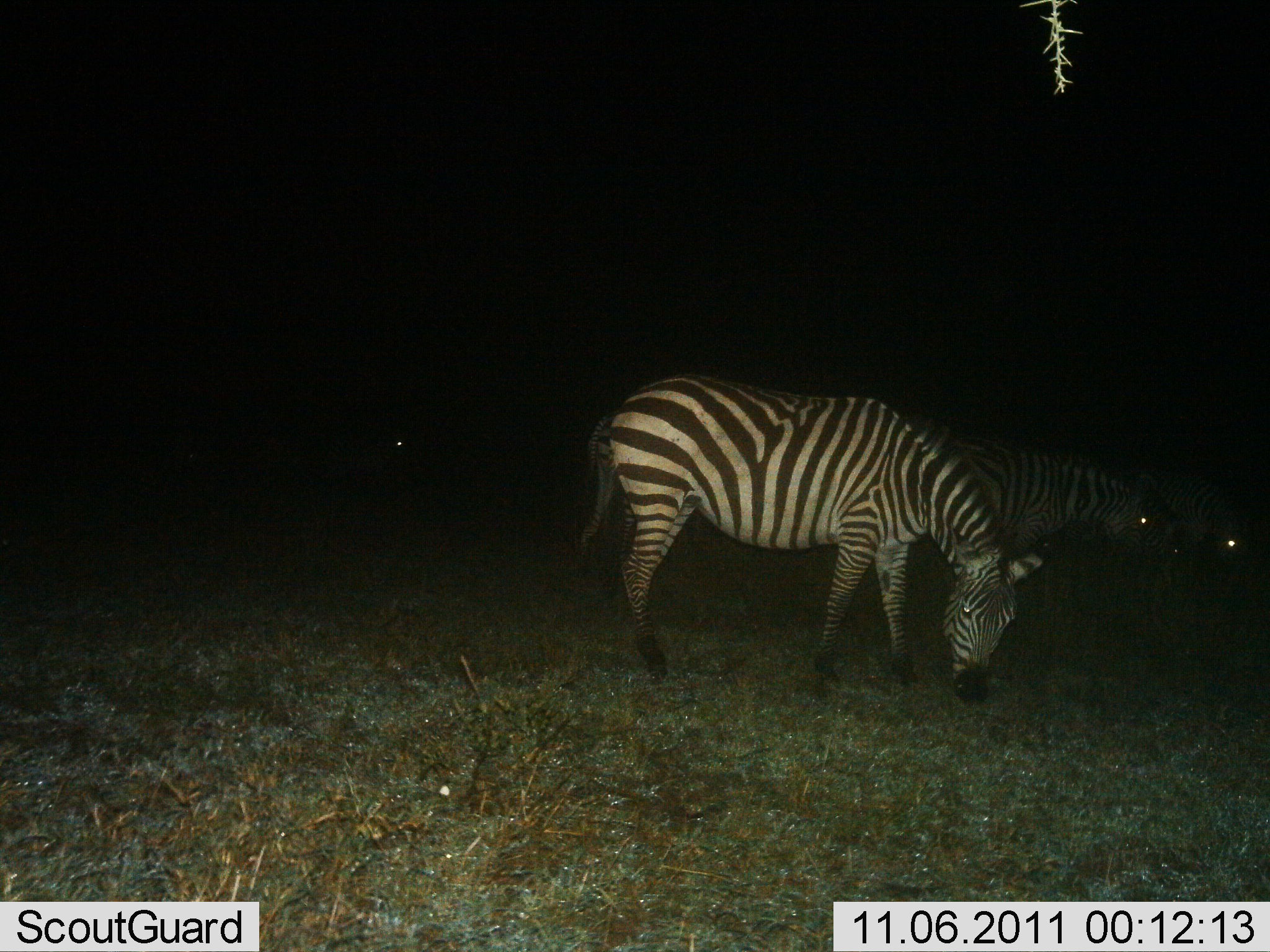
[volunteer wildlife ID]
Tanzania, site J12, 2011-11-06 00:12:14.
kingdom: Animalia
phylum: Chordata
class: Mammalia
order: Perissodactyla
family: Equidae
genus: Equus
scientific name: Equus quagga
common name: plains zebra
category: zebra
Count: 3.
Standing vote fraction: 64%.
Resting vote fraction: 0%.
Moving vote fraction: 9%.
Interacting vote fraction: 0%.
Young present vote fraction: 0%.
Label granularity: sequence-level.